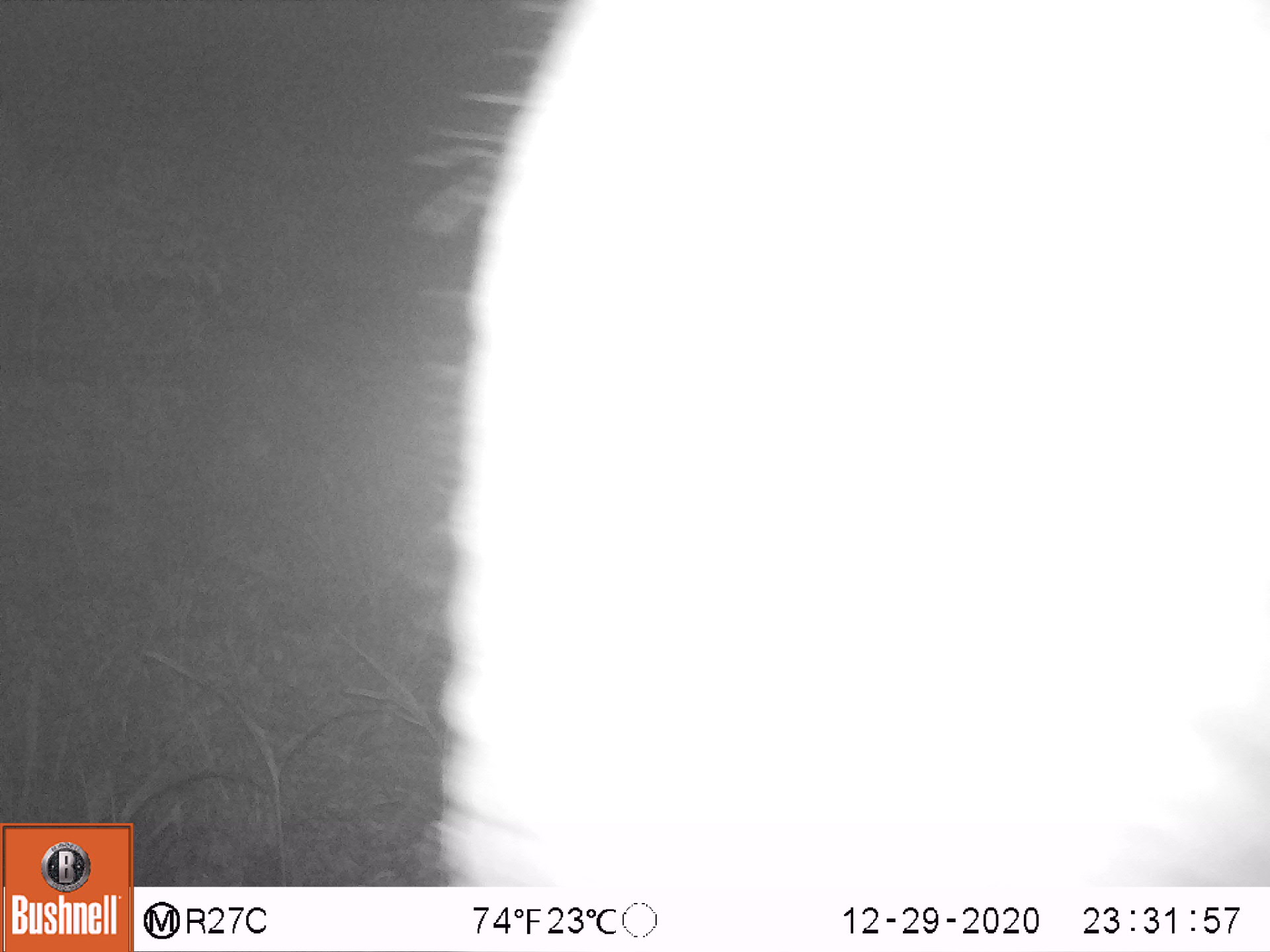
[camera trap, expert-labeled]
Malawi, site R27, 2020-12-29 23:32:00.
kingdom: Animalia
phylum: Chordata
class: Mammalia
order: Proboscidea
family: Elephantidae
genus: Loxodonta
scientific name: Loxodonta africana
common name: african savanna elephant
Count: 1.